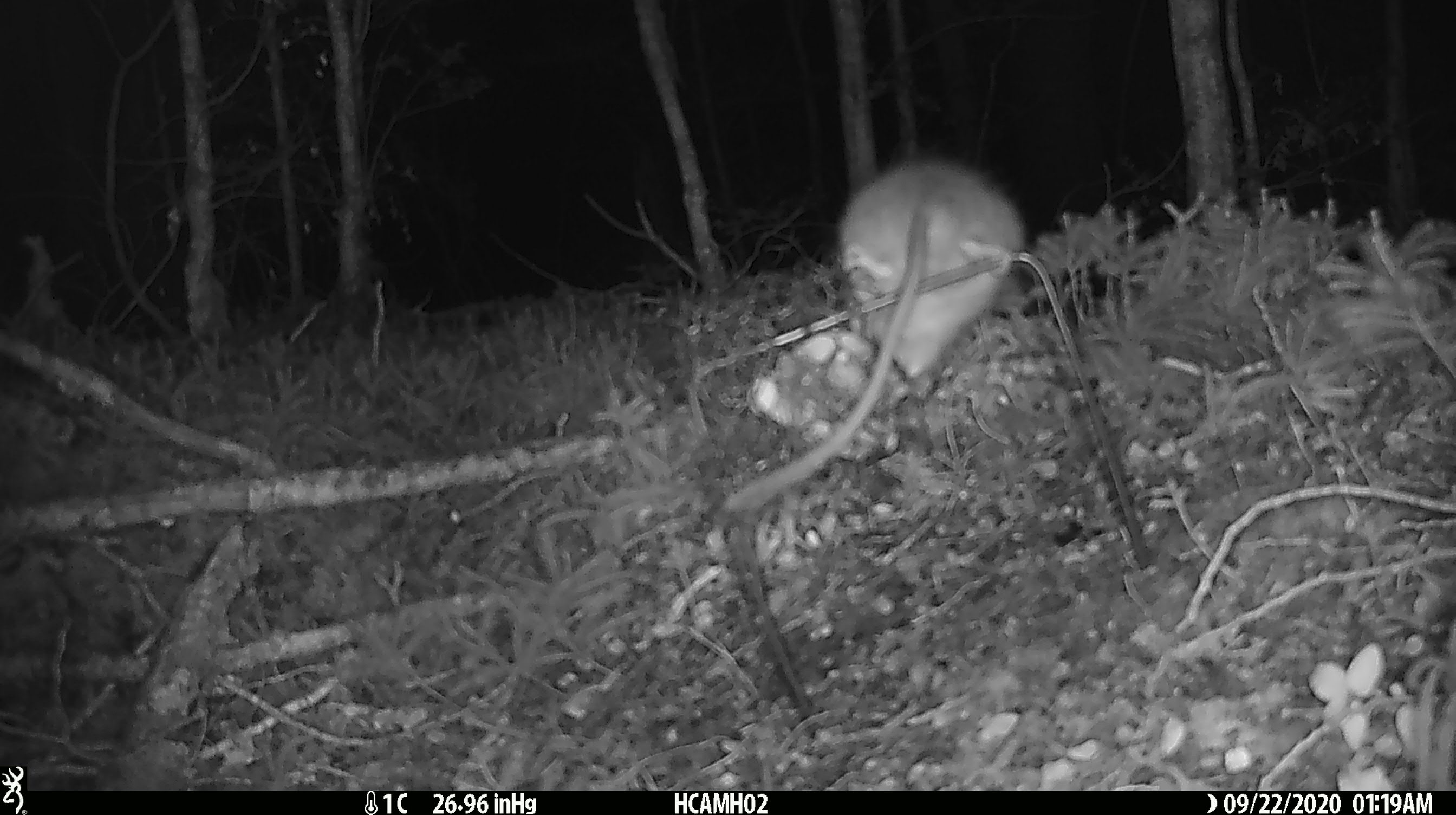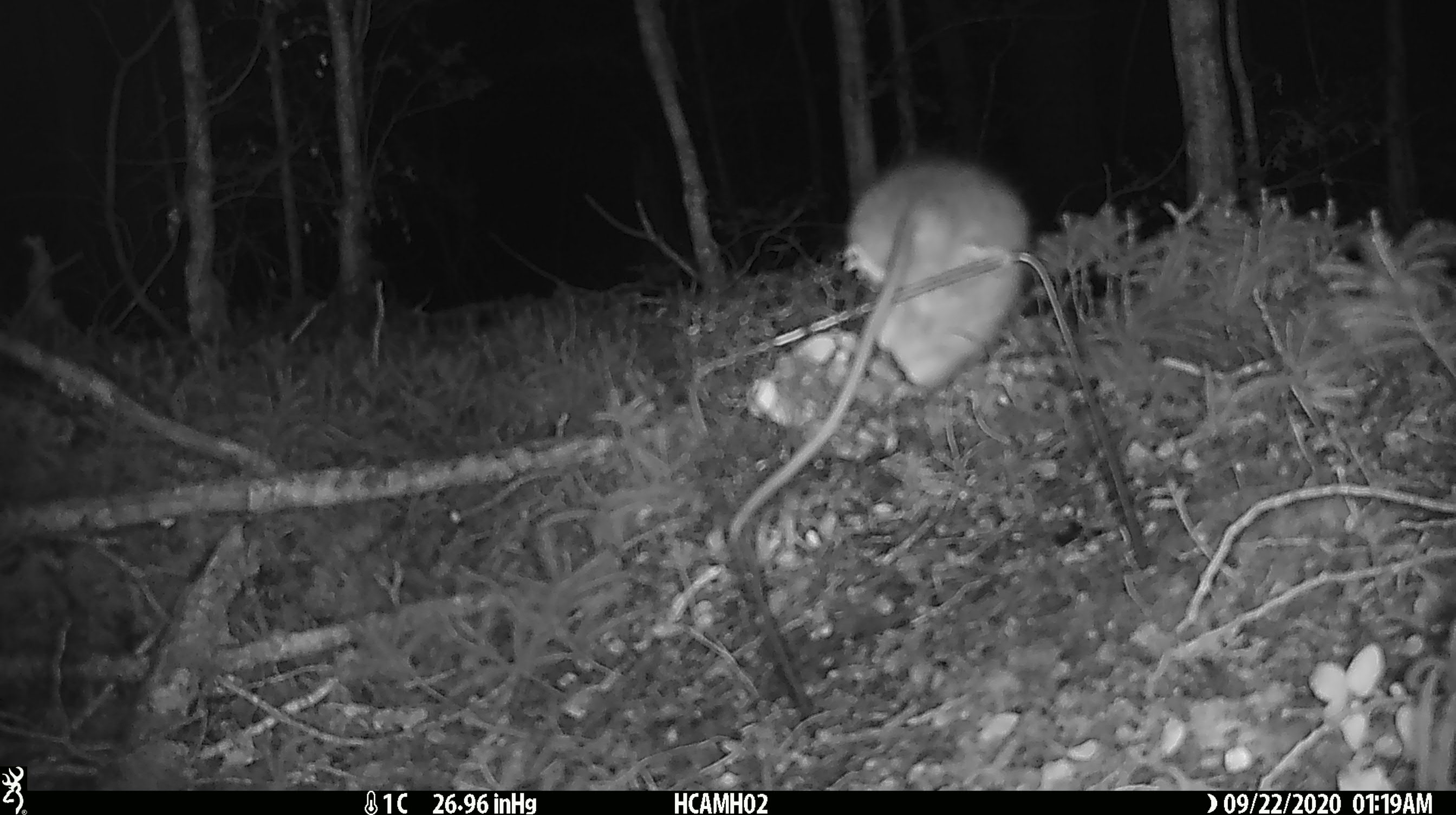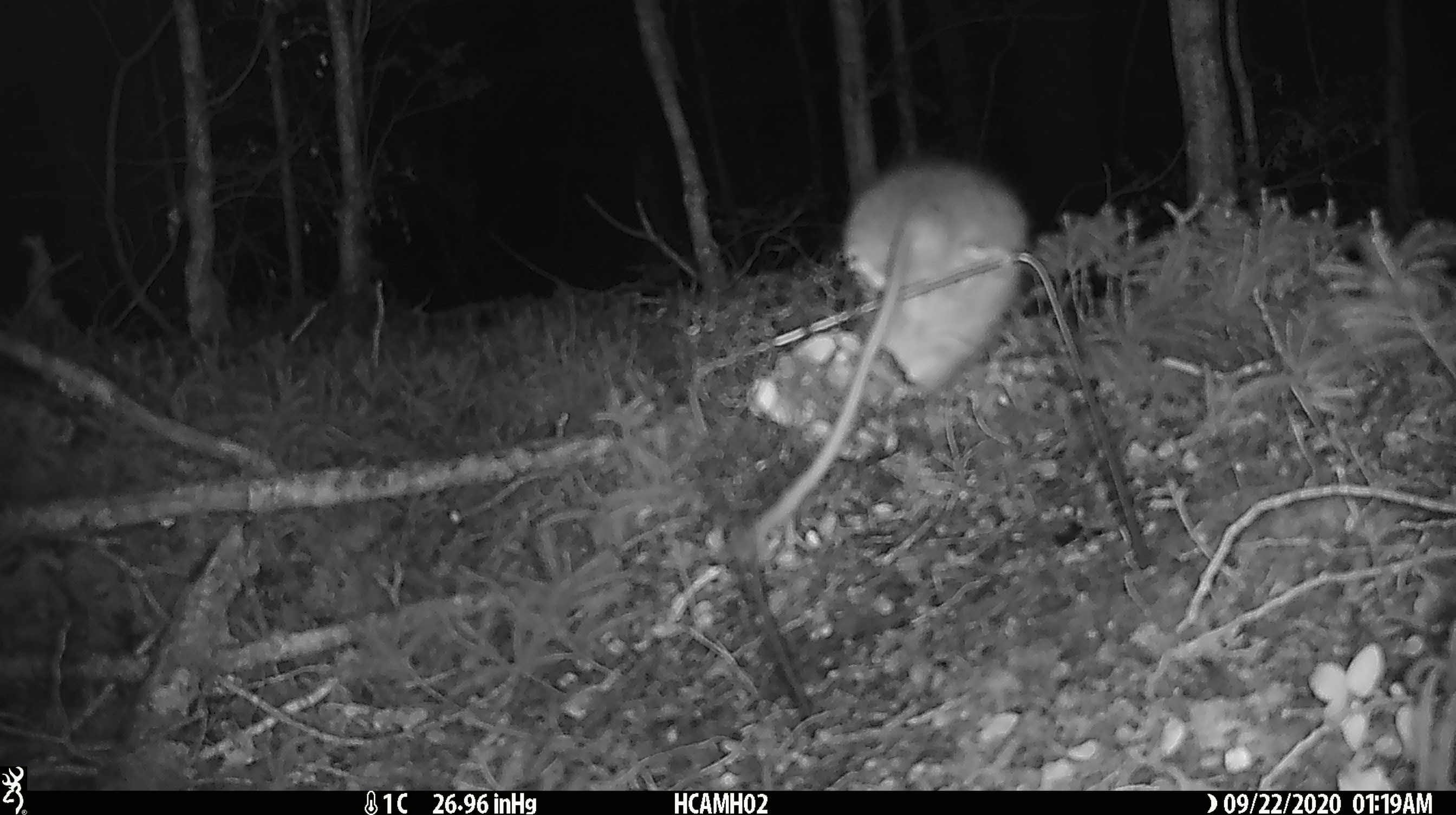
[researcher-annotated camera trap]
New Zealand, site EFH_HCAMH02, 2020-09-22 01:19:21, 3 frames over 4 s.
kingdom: Animalia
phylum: Chordata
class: Mammalia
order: Rodentia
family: Muridae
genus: Rattus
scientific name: Rattus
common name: rat